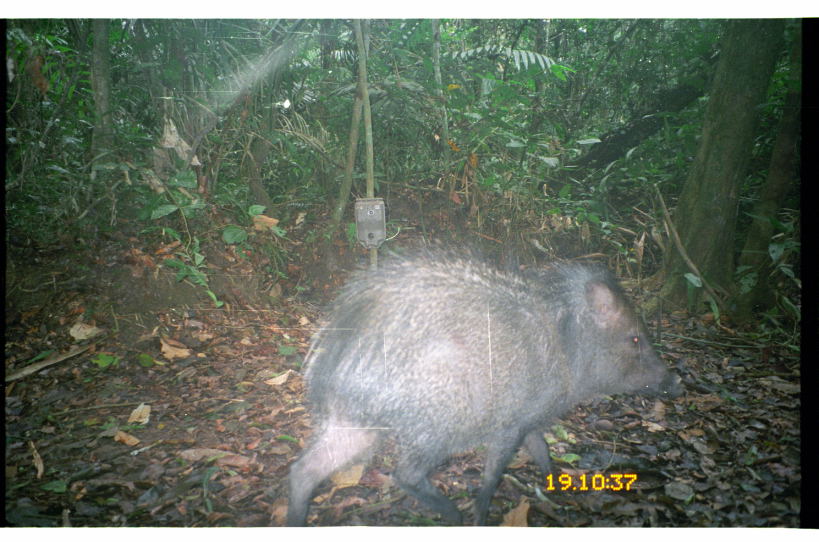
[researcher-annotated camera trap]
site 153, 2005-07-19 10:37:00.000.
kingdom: Animalia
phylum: Chordata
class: Mammalia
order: Artiodactyla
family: Tayassuidae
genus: Pecari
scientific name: Pecari tajacu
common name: collared peccary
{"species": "Pecari tajacu (collared peccary)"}